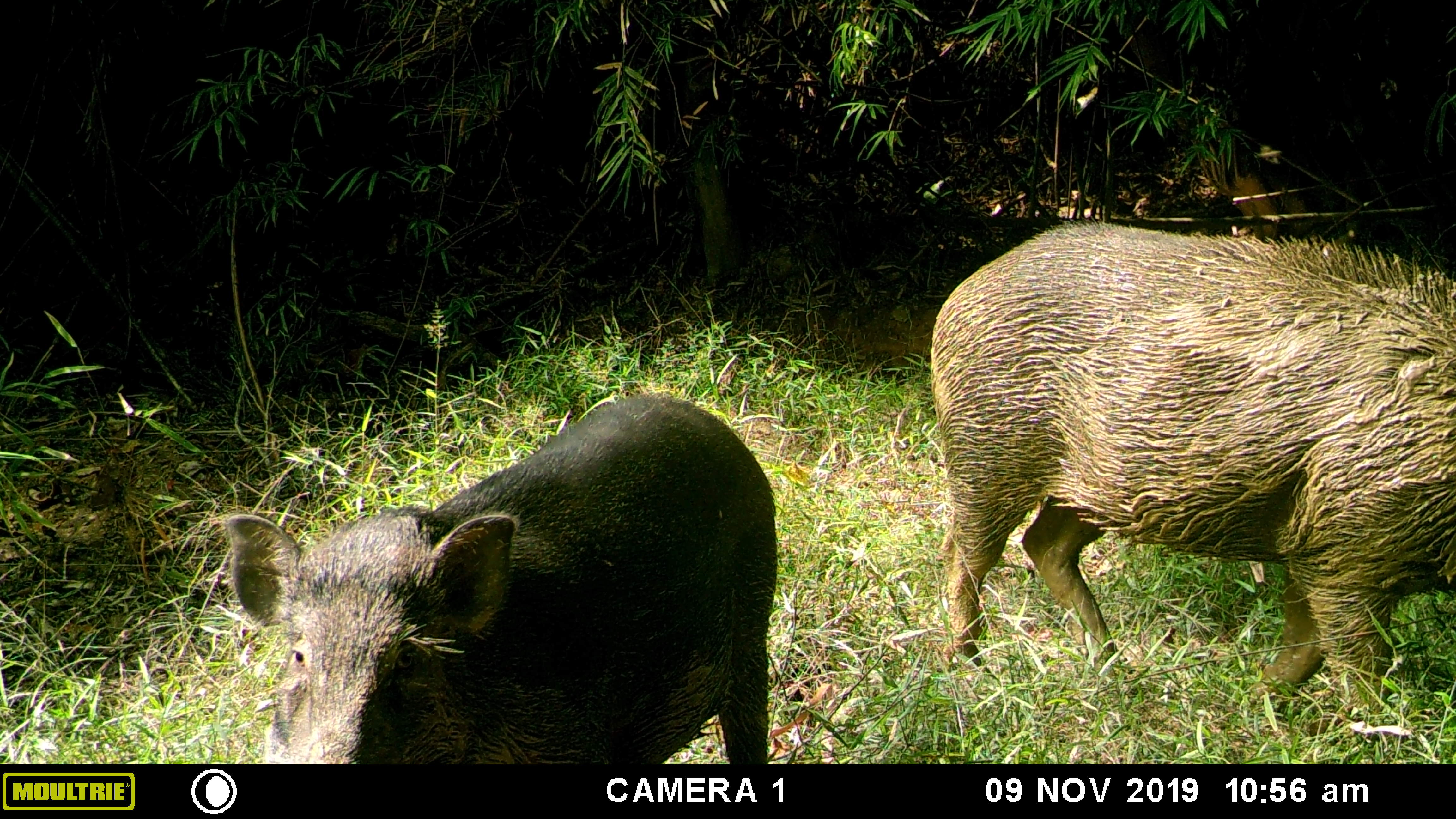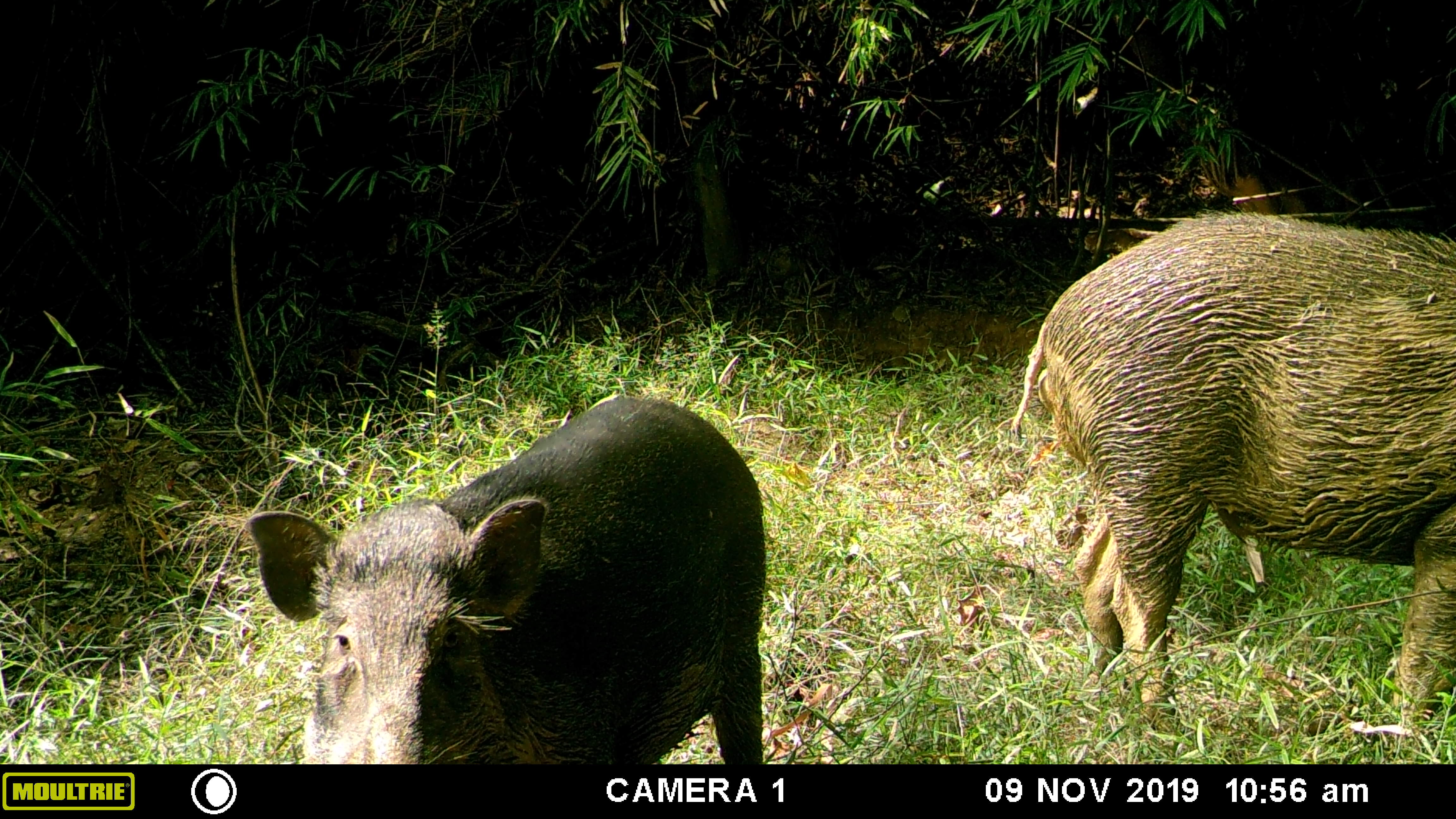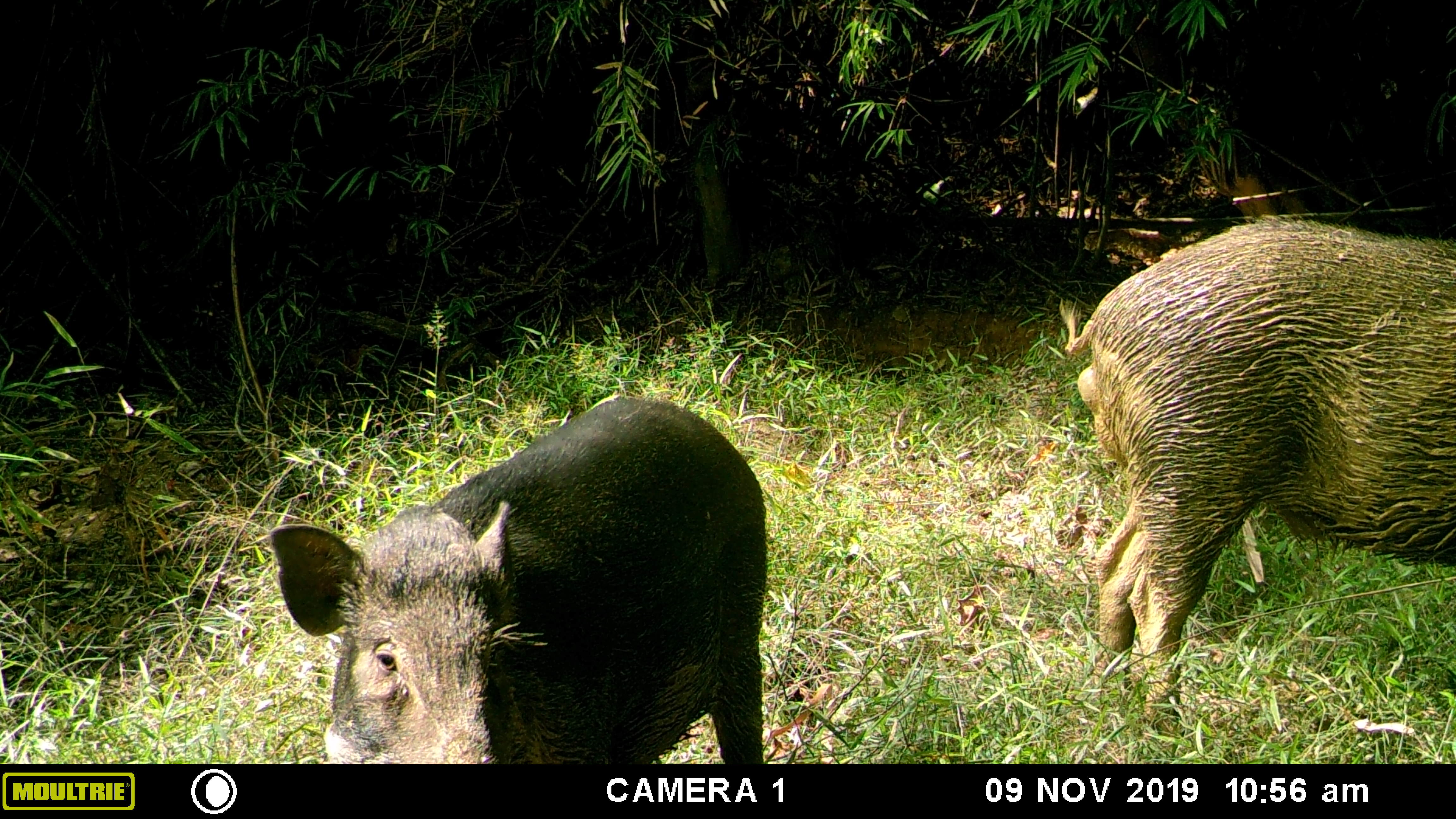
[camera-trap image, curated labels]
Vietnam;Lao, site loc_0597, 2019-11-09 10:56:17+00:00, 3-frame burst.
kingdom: Animalia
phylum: Chordata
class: Mammalia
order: Artiodactyla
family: Suidae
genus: Sus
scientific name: Sus scrofa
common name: eurasian wild pig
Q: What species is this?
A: Eurasian wild pig (Sus scrofa).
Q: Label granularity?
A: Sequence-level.